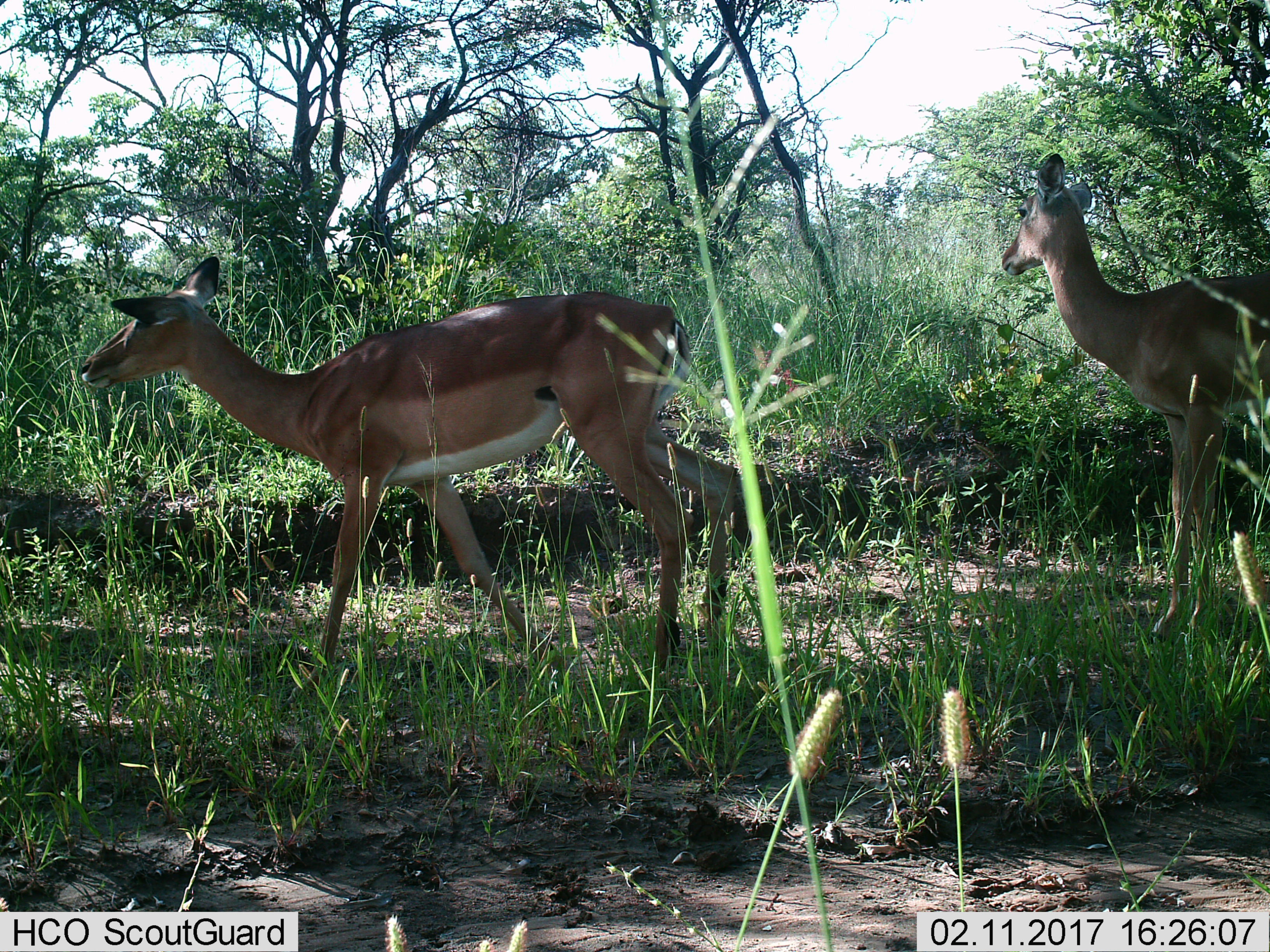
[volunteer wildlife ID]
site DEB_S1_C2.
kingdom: Animalia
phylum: Chordata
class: Mammalia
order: Artiodactyla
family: Bovidae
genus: Aepyceros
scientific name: Aepyceros melampus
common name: impala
Impala (Aepyceros melampus), count 2. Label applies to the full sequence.